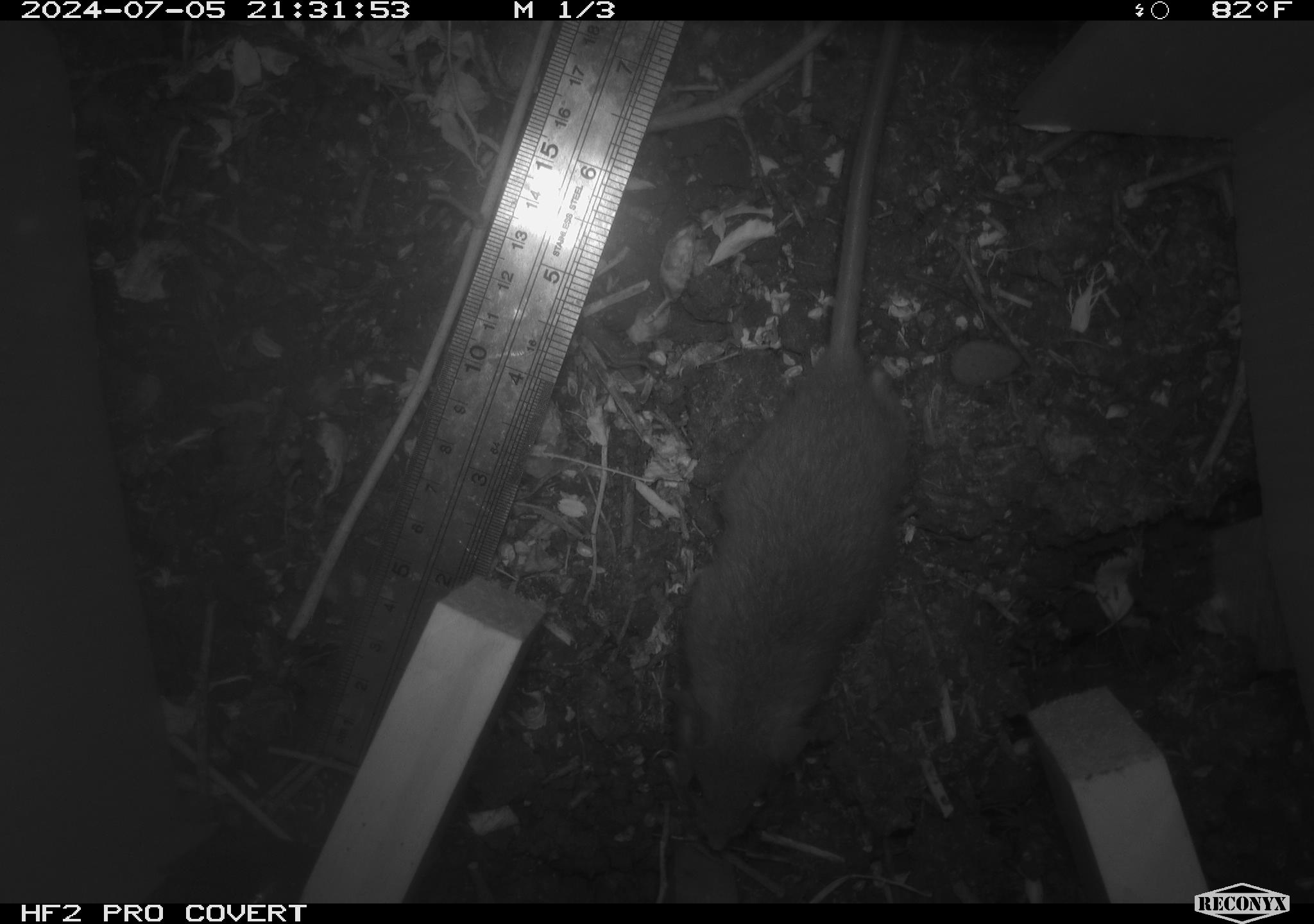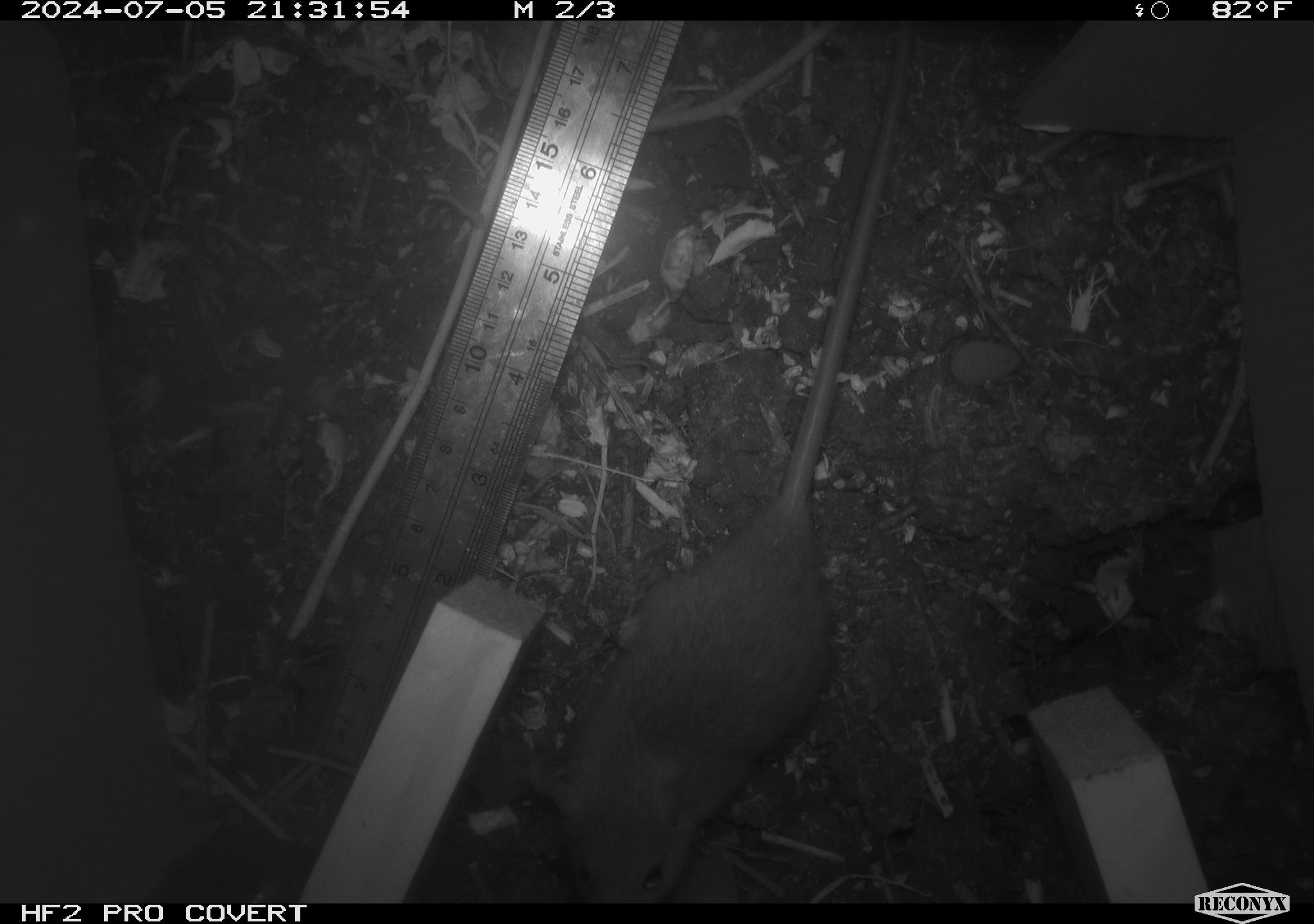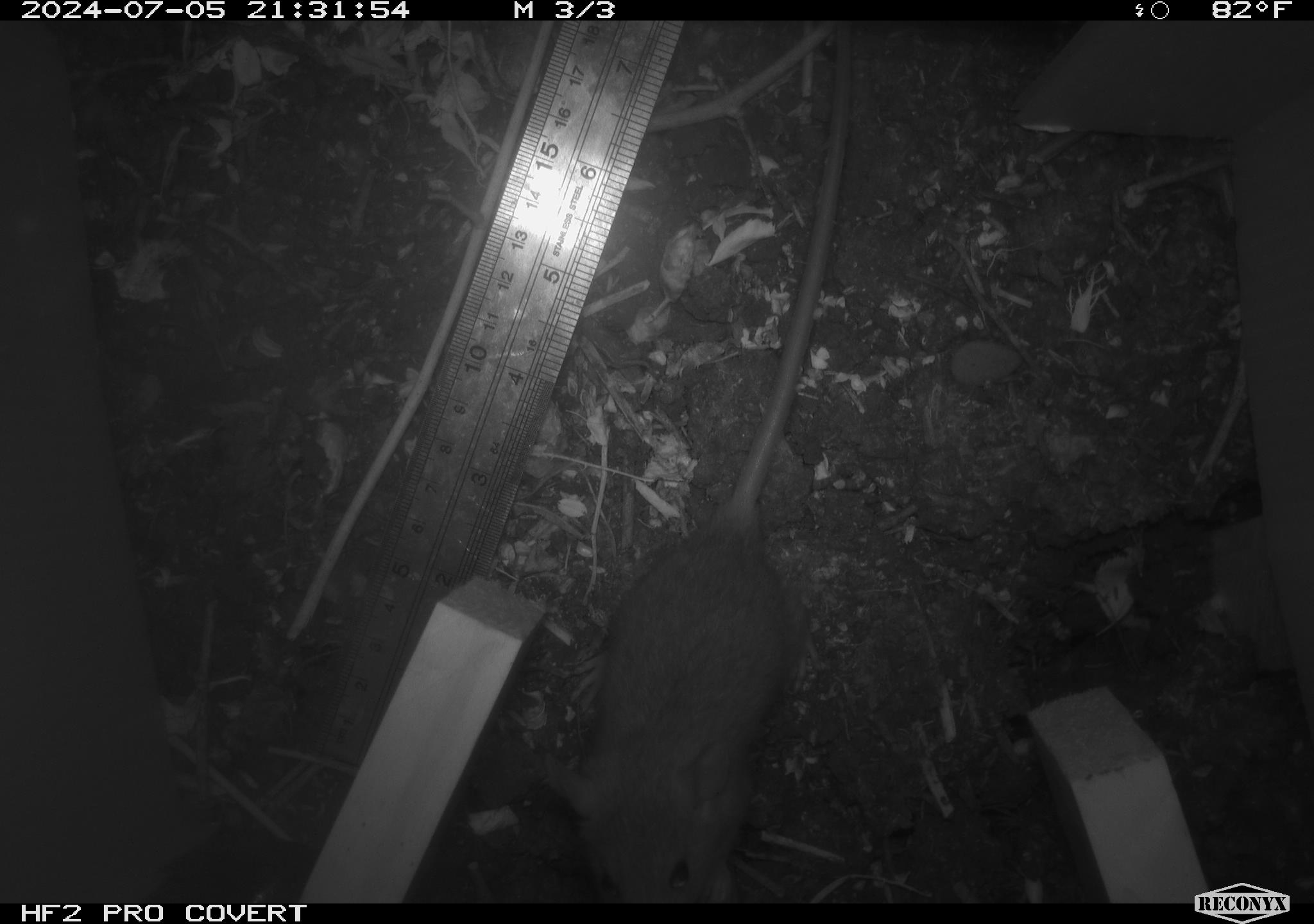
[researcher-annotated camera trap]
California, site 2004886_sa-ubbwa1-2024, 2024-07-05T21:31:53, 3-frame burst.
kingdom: Animalia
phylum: Chordata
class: Mammalia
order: Rodentia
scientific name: Rodentia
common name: mouse species